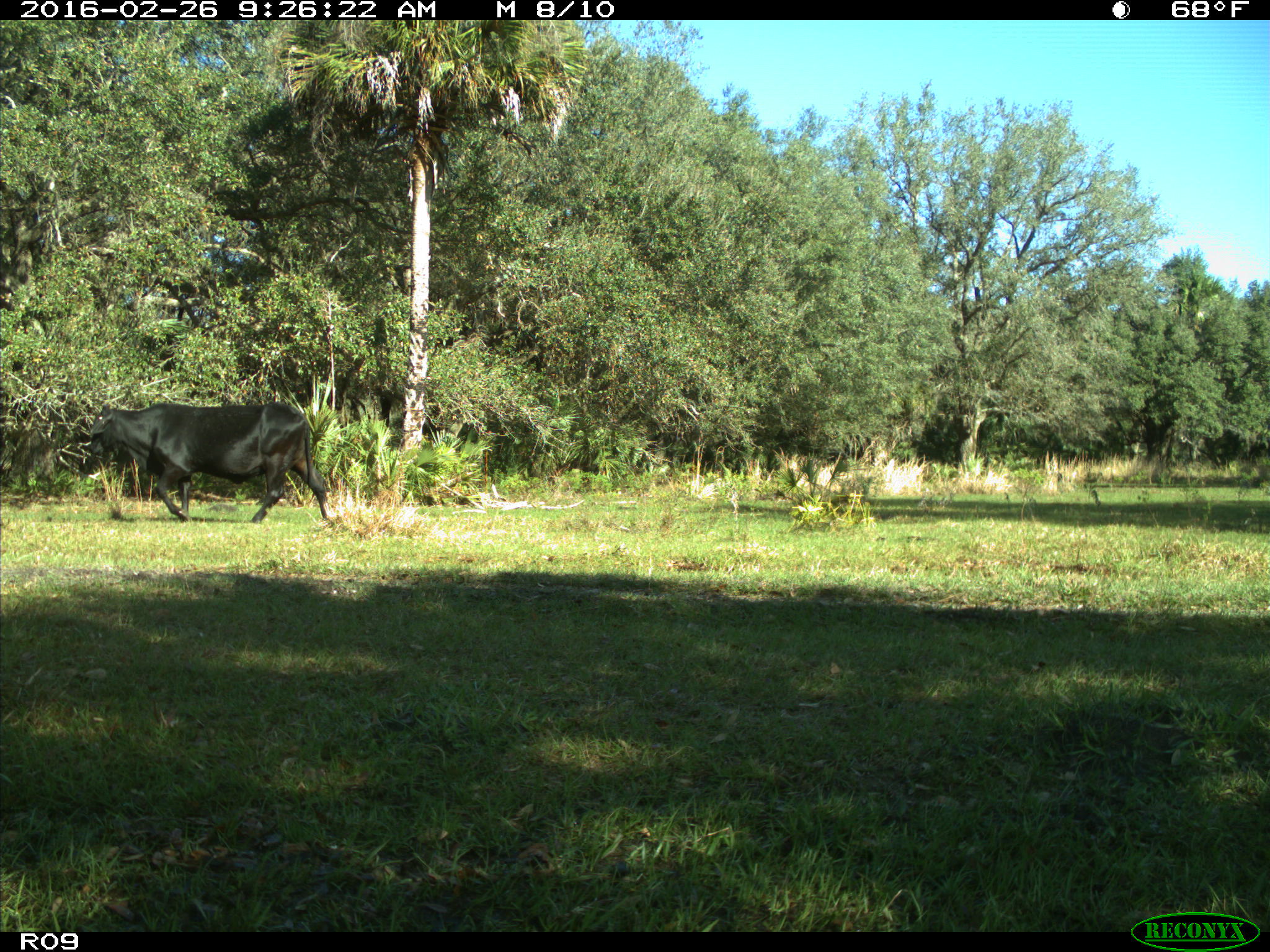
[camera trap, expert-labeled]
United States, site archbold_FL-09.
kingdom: Animalia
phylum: Chordata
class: Mammalia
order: Artiodactyla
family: Bovidae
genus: Bos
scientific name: Bos taurus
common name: domestic cow